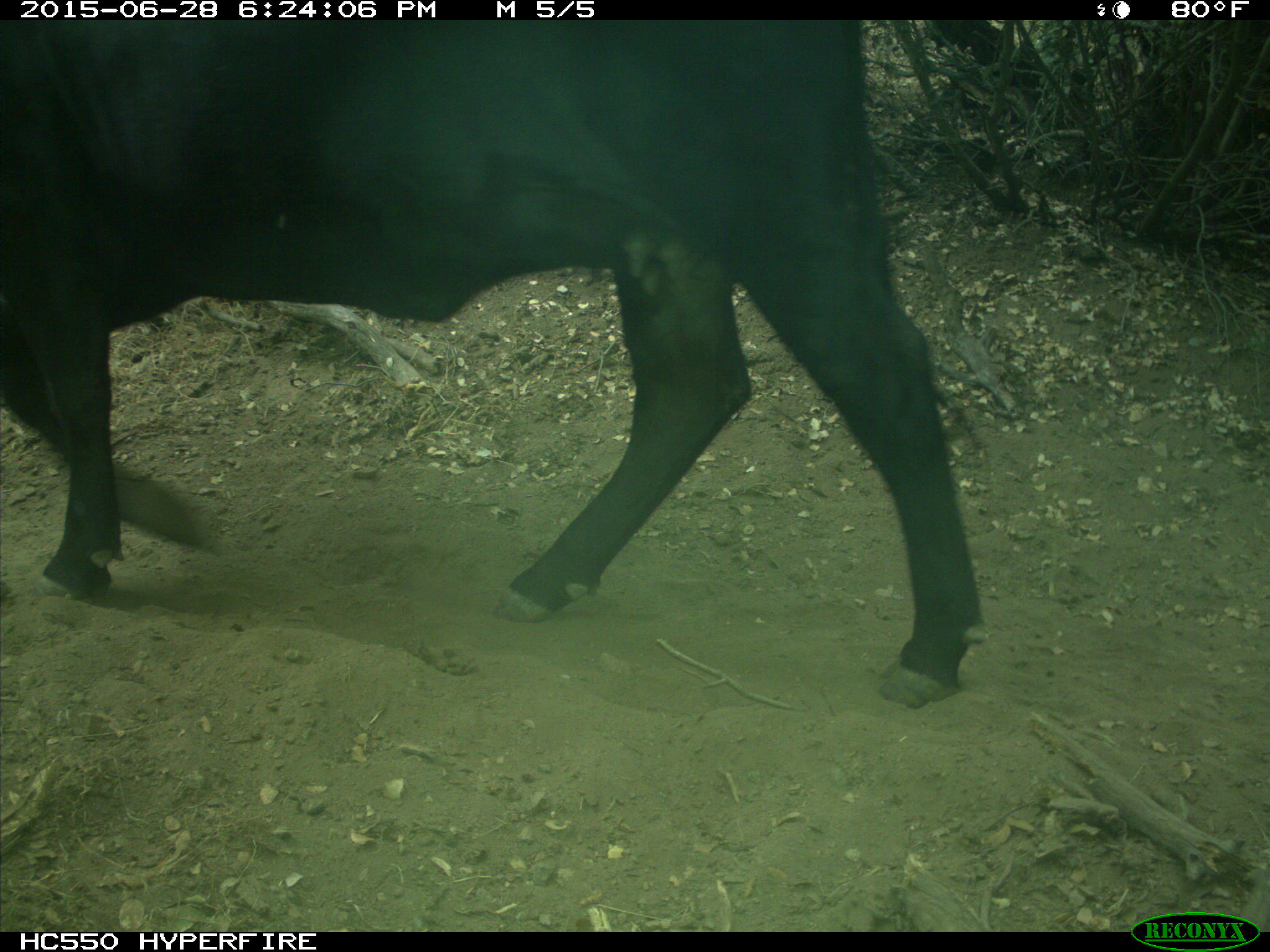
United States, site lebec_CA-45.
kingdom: Animalia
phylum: Chordata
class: Mammalia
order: Artiodactyla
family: Bovidae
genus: Bos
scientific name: Bos taurus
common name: domestic cow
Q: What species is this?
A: Bos taurus (domestic cow).